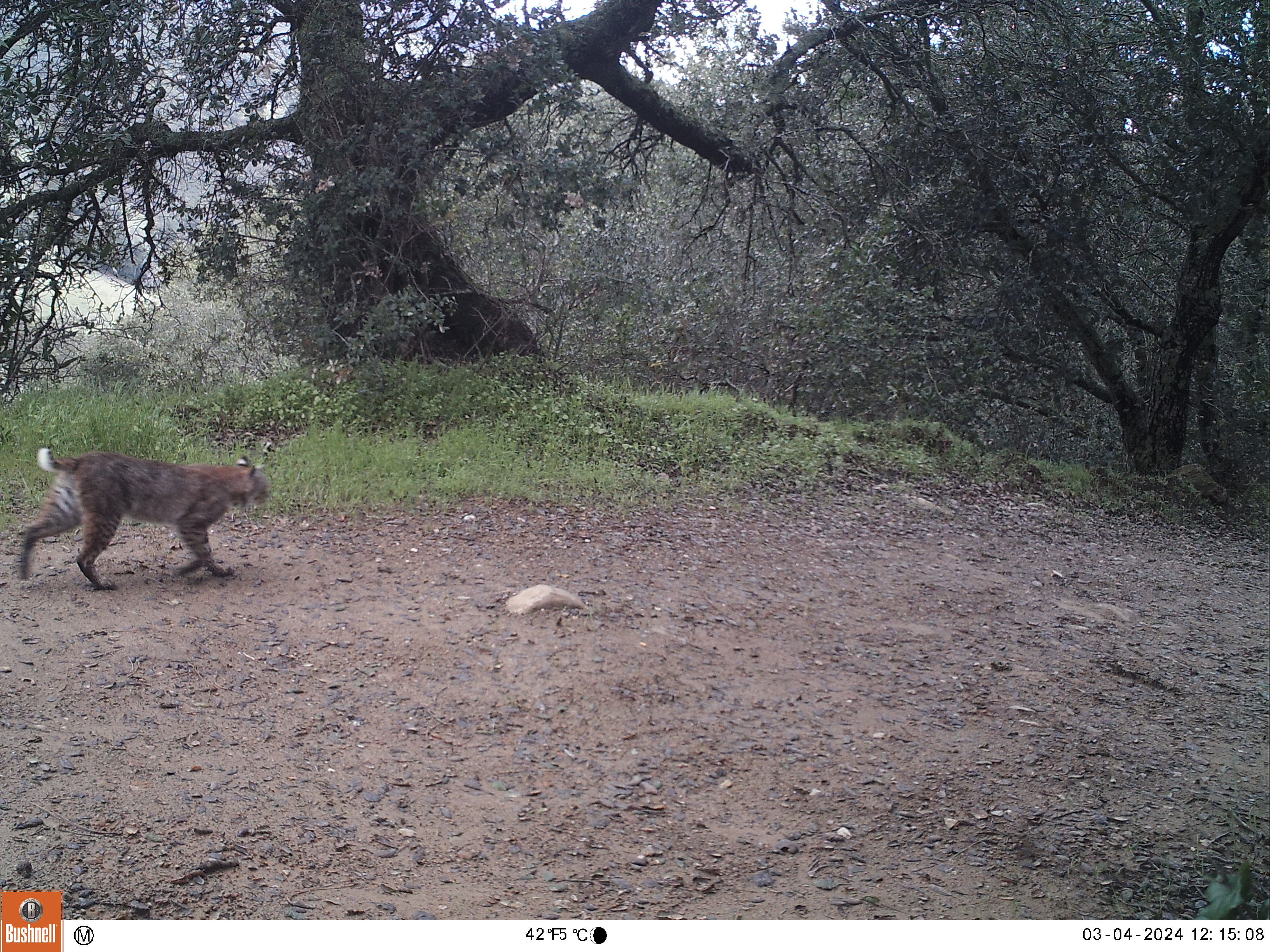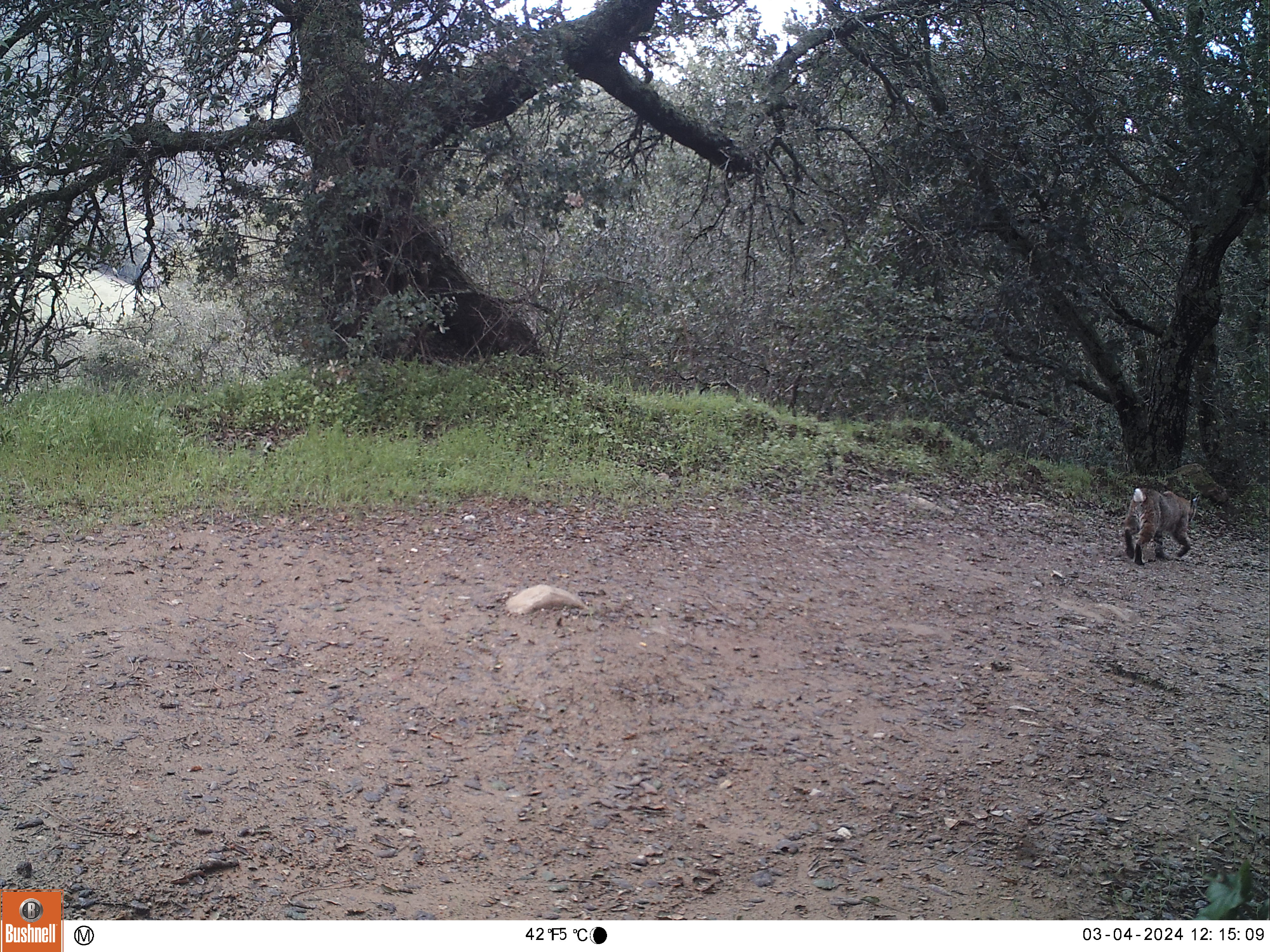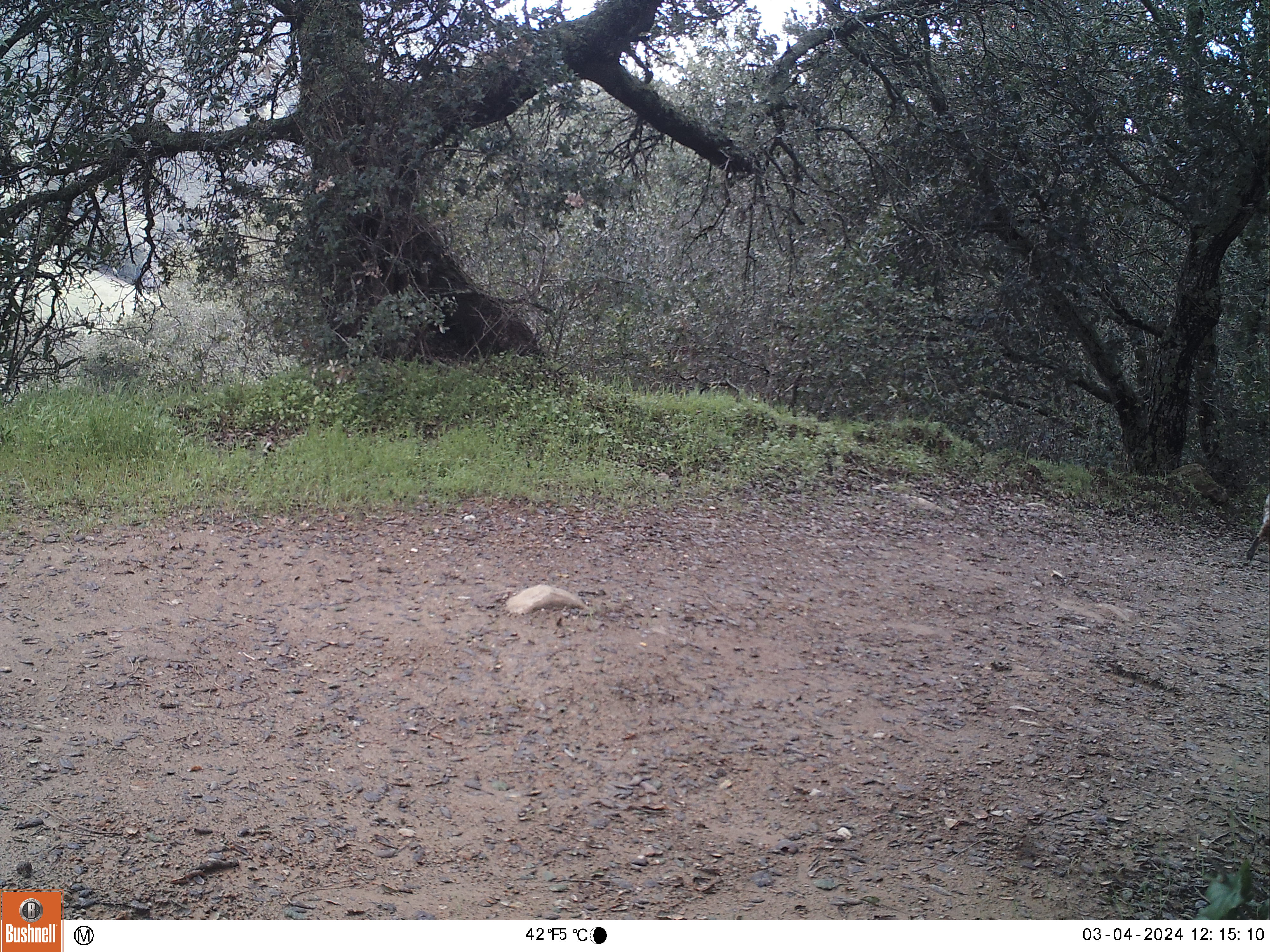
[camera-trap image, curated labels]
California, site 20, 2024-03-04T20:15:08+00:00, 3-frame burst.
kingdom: Animalia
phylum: Chordata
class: Mammalia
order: Carnivora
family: Felidae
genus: Lynx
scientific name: Lynx rufus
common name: bobcat